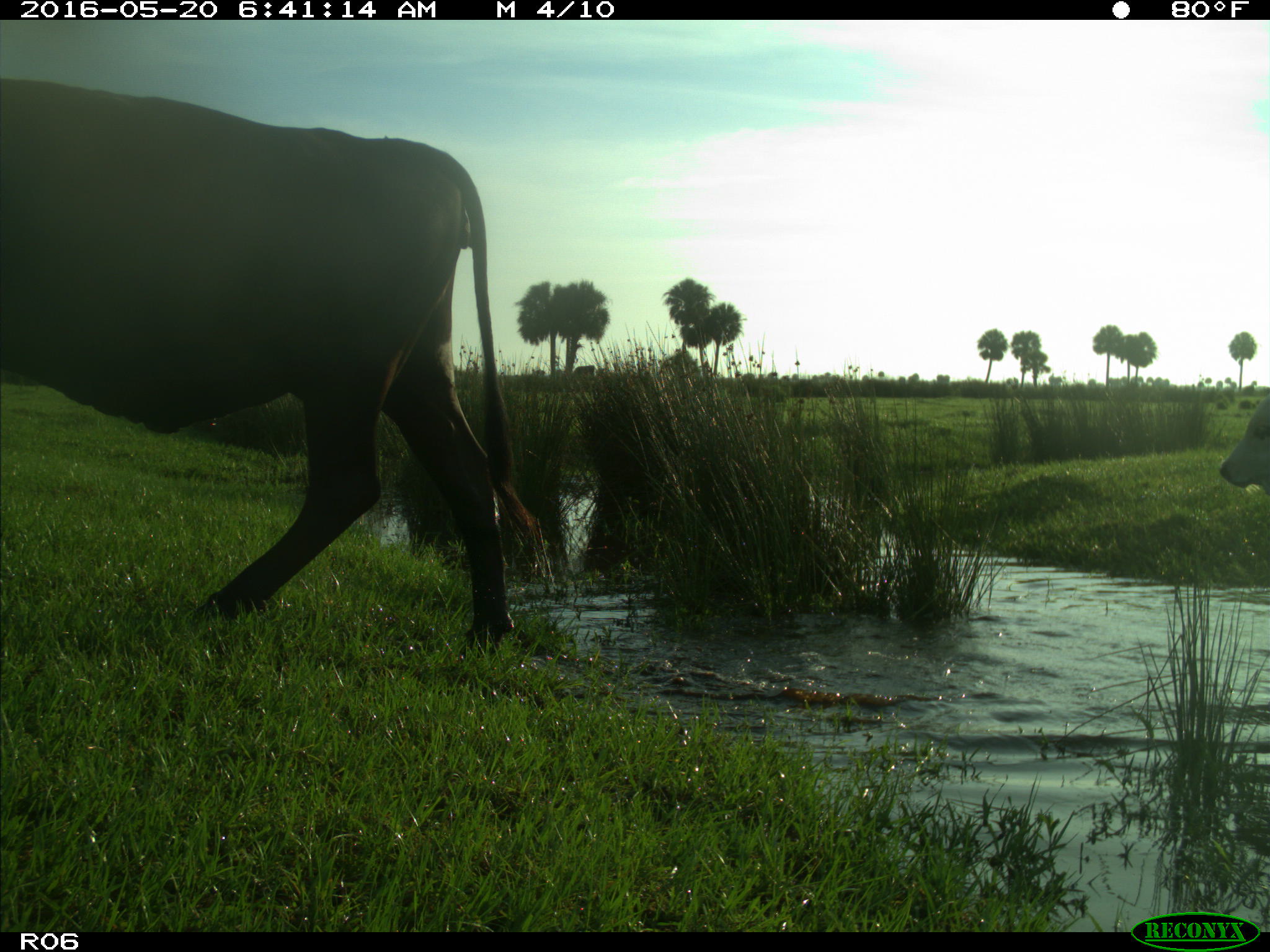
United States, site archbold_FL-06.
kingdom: Animalia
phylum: Chordata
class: Mammalia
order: Artiodactyla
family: Bovidae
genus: Bos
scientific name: Bos taurus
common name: domestic cow